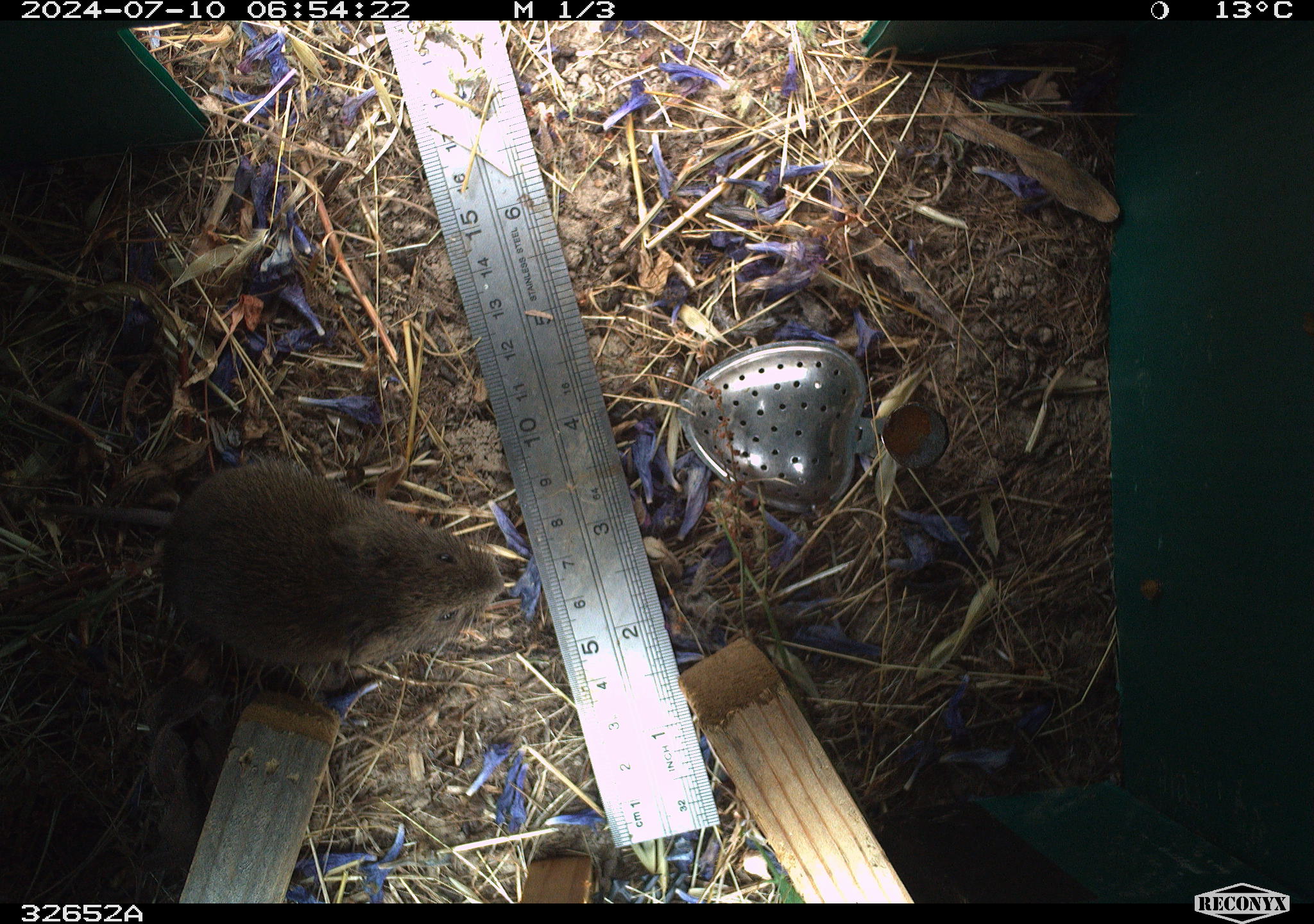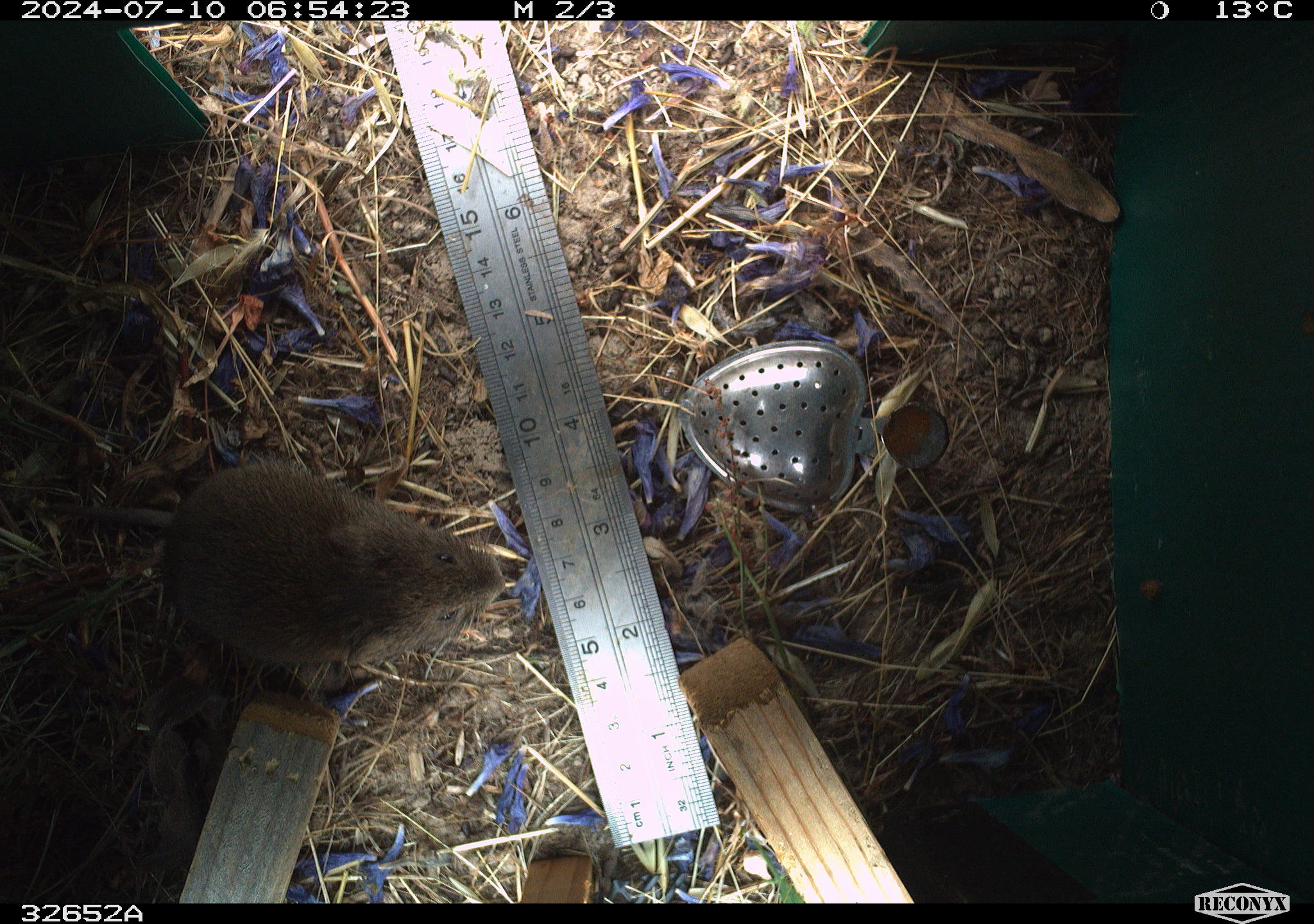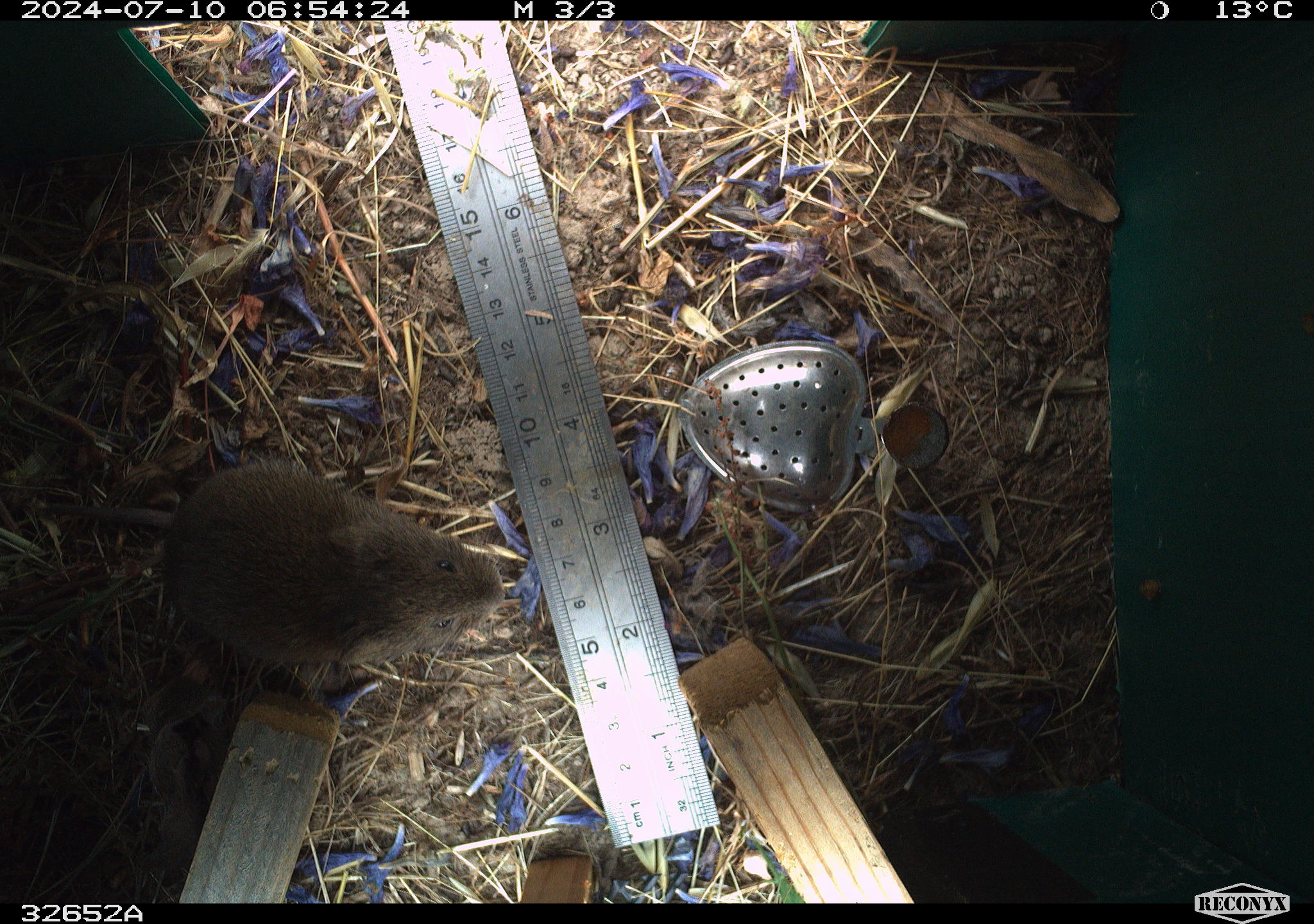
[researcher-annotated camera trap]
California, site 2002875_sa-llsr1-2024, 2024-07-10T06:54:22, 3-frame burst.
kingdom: Animalia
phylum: Chordata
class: Mammalia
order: Rodentia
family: Cricetidae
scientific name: Arvicolinae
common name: voles, lemmings, and muskrats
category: arvicolinae subfamily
Arvicolinae subfamily (voles, lemmings, and muskrats) (Arvicolinae).